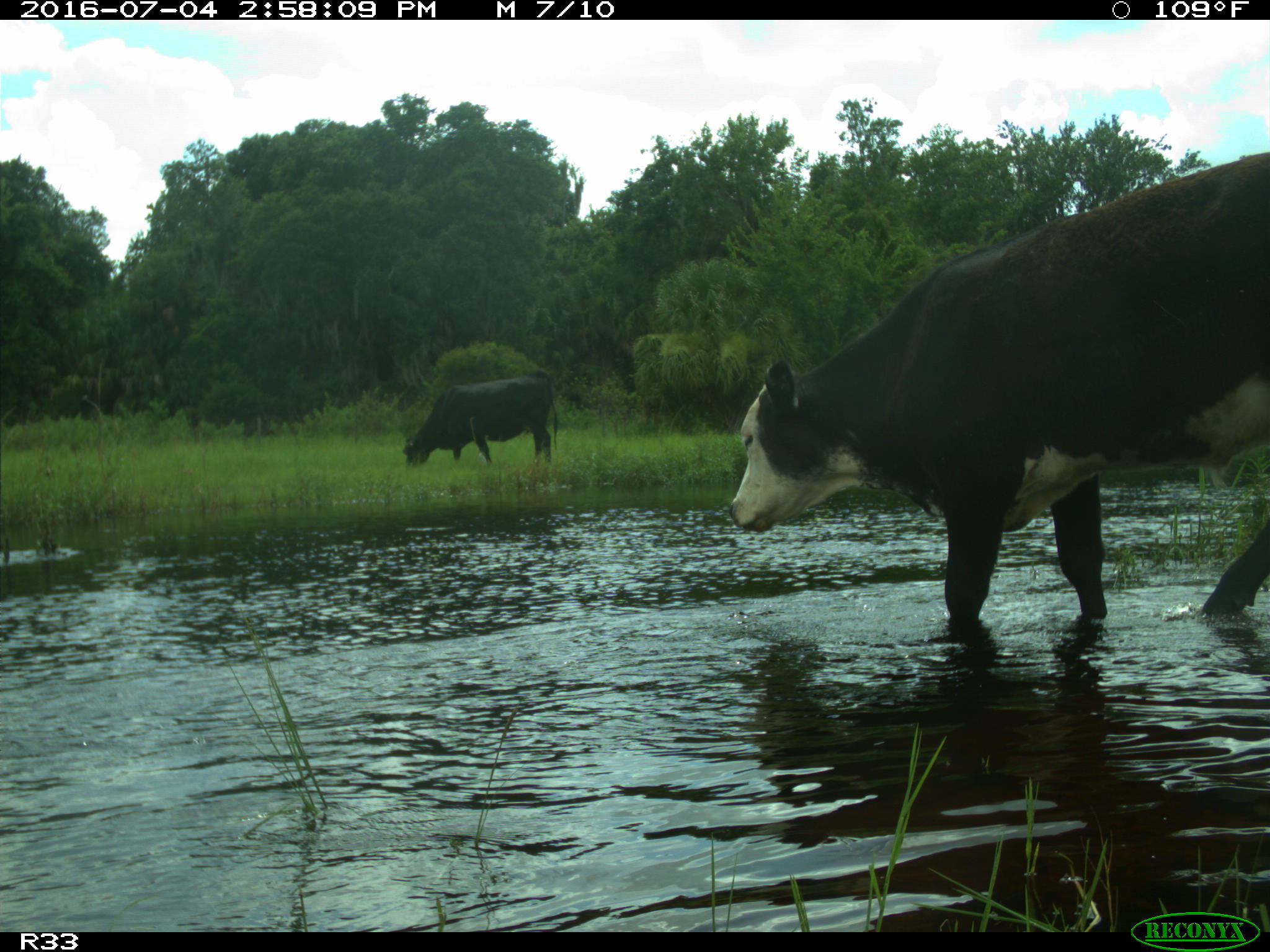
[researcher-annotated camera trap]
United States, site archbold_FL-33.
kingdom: Animalia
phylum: Chordata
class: Mammalia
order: Artiodactyla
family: Bovidae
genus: Bos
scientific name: Bos taurus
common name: domestic cow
Bos taurus (domestic cow).